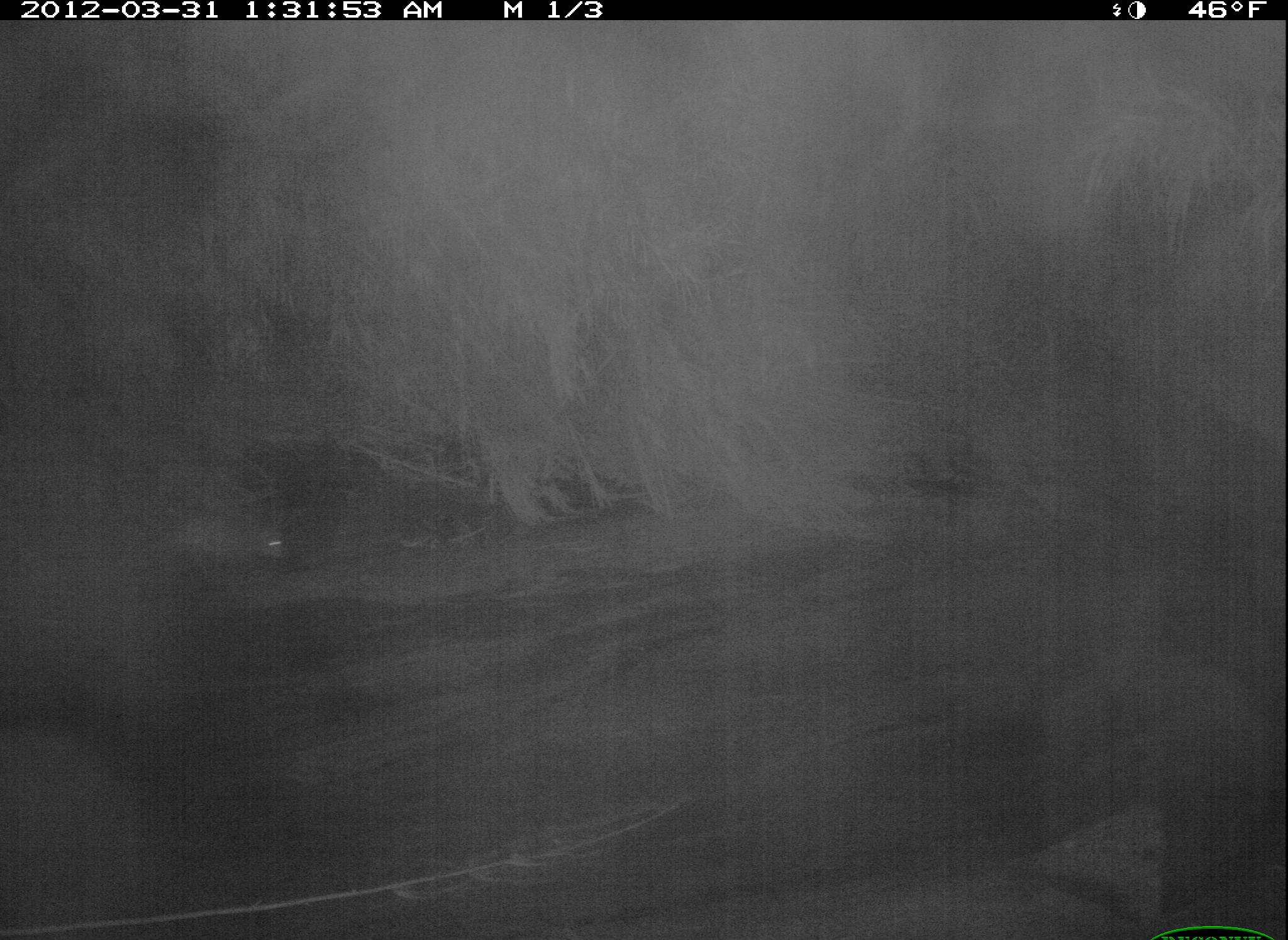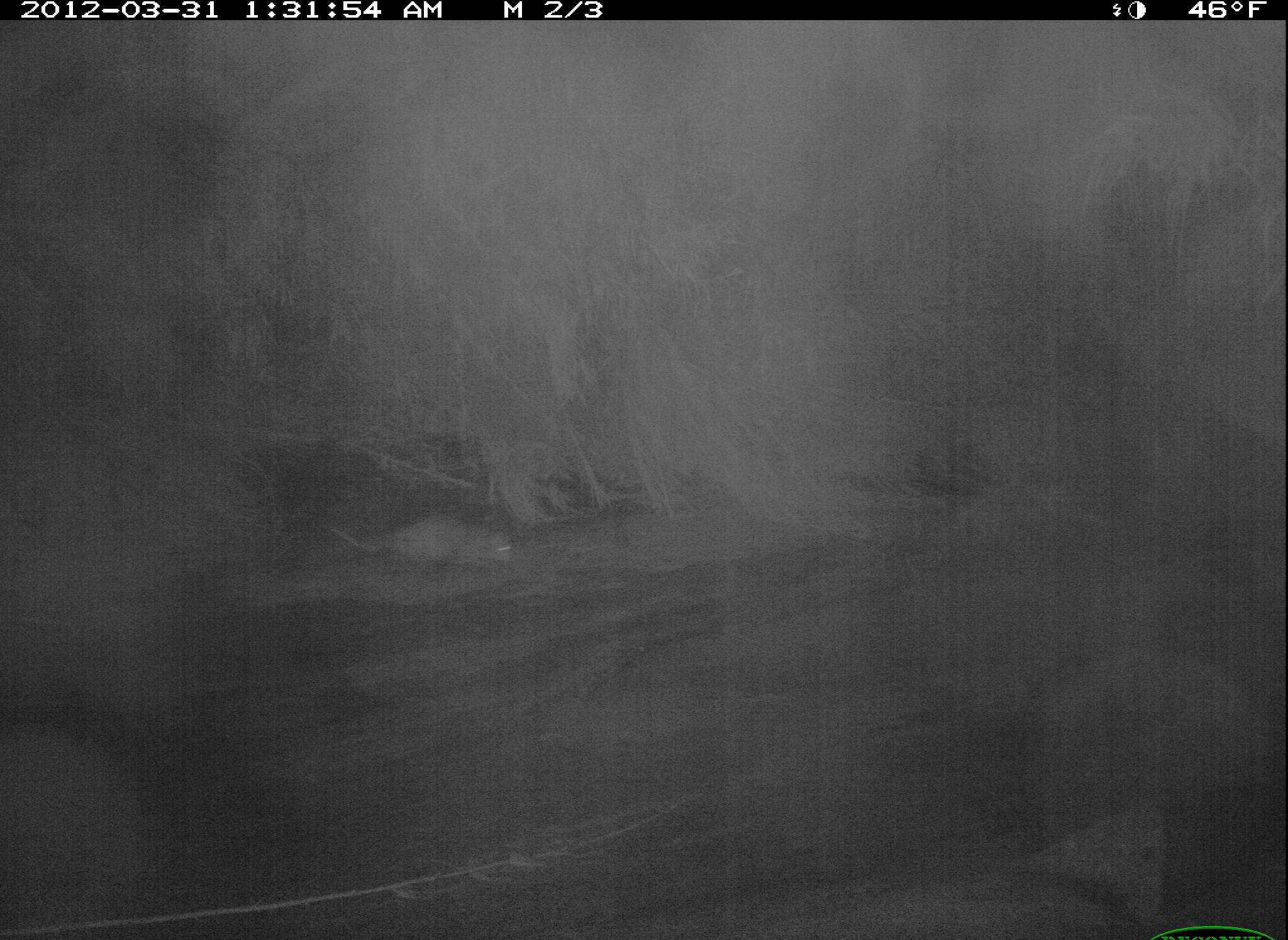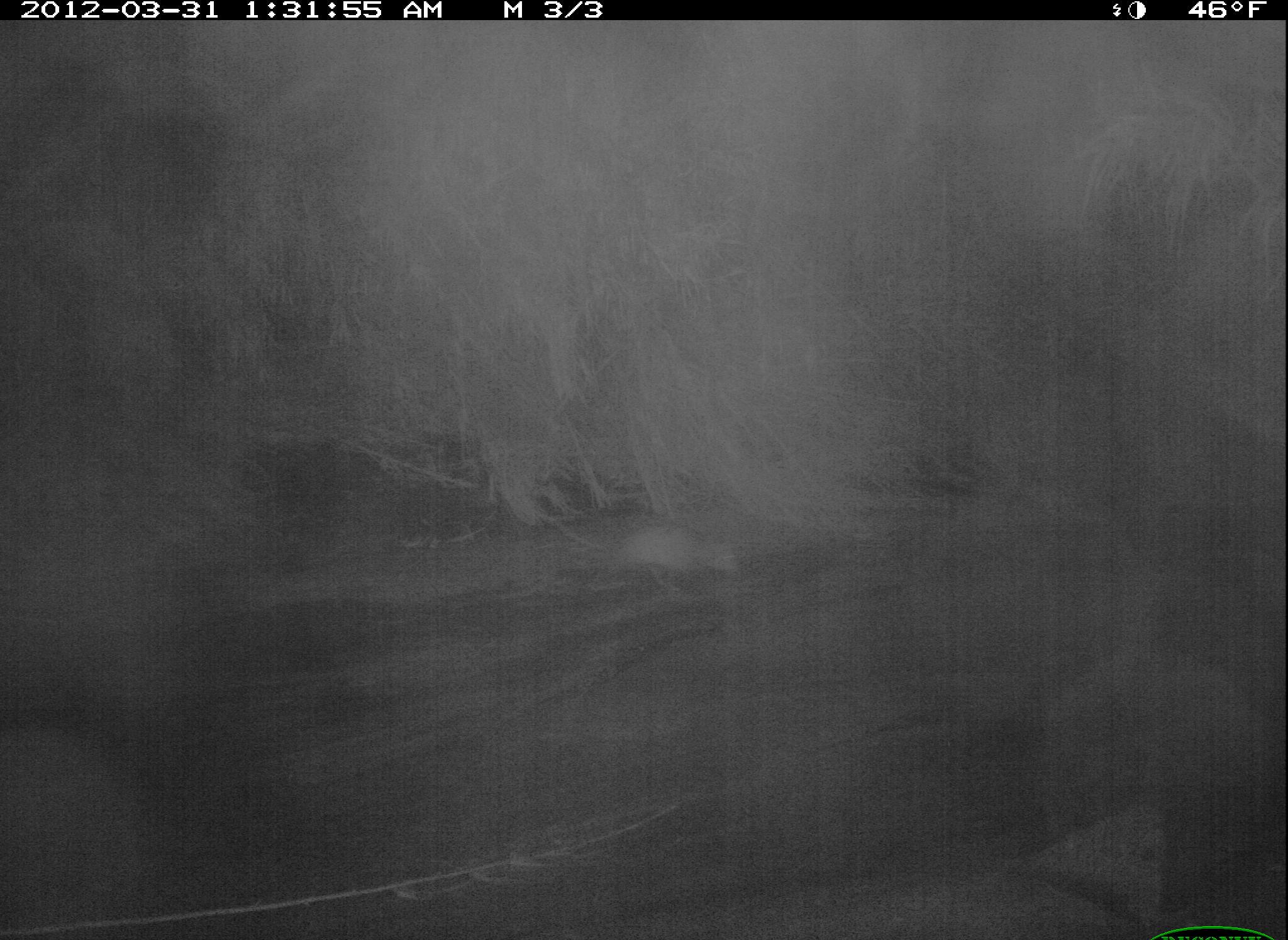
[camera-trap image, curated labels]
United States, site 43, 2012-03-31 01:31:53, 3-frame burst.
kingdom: Animalia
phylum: Chordata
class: Mammalia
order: Didelphimorphia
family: Didelphidae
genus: Didelphis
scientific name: Didelphis virginiana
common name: virginia opossum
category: opossum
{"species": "opossum (virginia opossum) (Didelphis virginiana)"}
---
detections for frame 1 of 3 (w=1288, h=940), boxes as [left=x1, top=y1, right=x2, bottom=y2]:
opossum: [left=124, top=486, right=303, bottom=586]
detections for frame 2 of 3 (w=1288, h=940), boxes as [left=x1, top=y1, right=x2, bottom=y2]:
opossum: [left=335, top=503, right=525, bottom=583]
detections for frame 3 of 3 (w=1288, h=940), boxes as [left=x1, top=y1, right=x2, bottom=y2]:
opossum: [left=580, top=514, right=749, bottom=599]